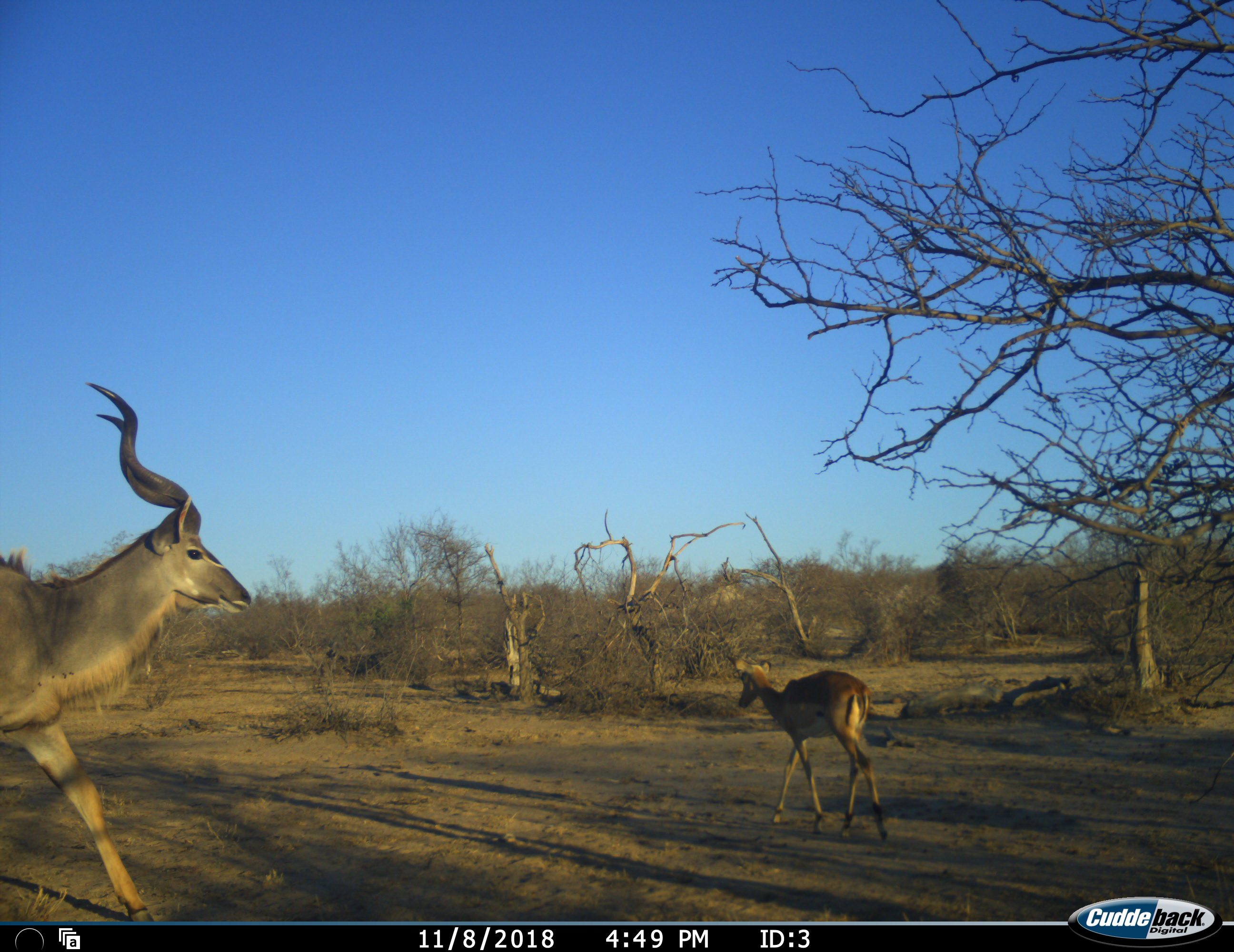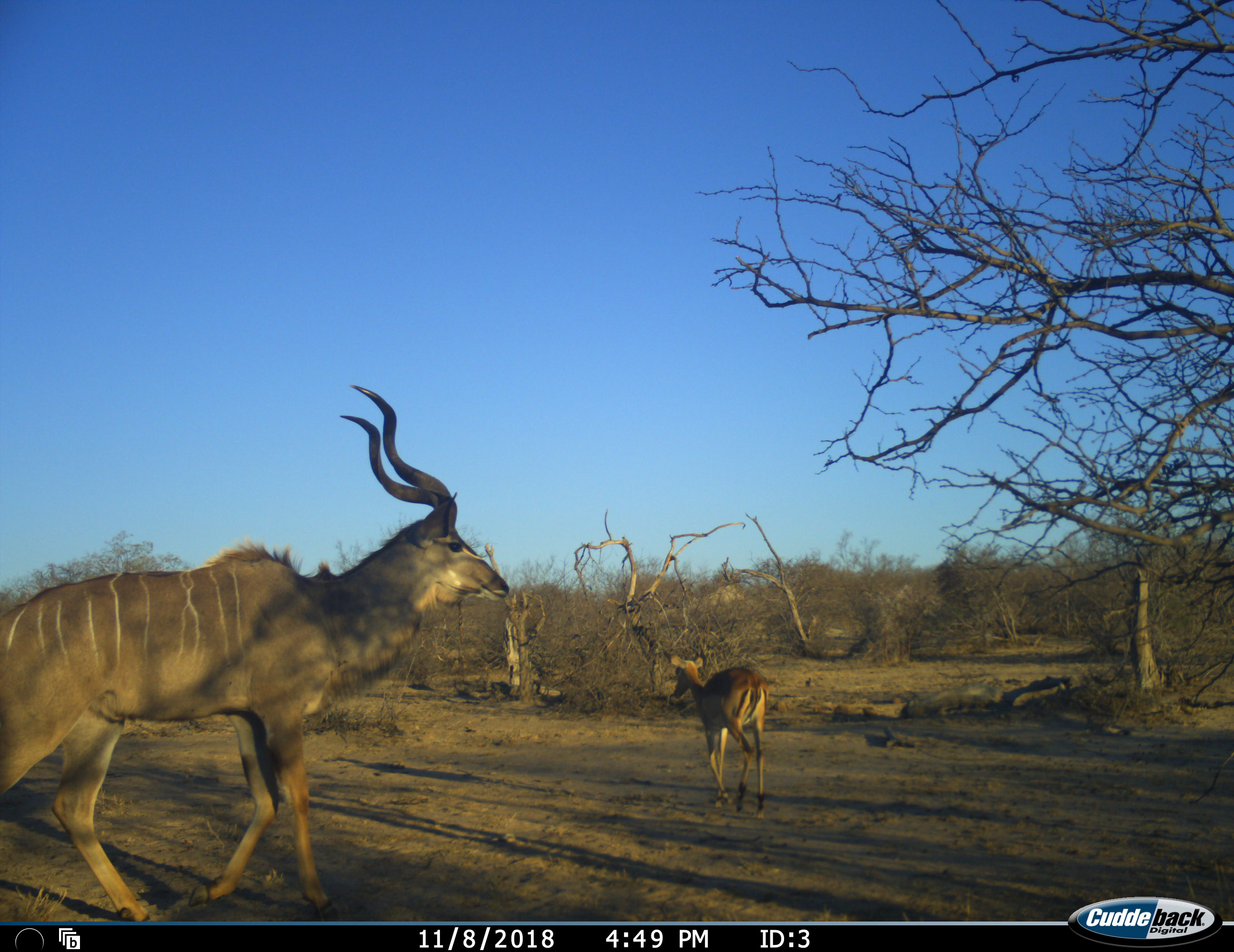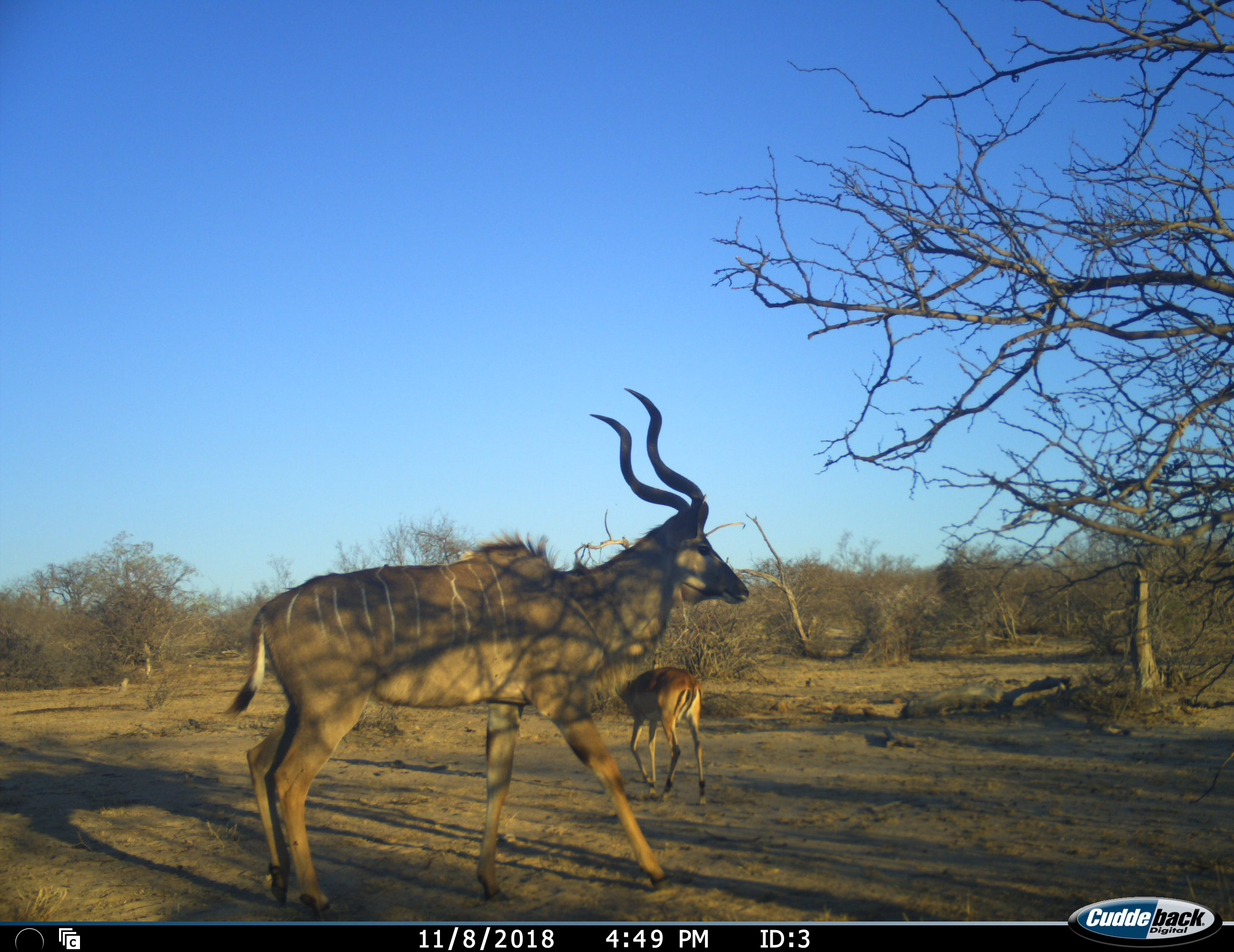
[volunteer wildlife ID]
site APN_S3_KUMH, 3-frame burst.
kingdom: Animalia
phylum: Chordata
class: Mammalia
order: Artiodactyla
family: Bovidae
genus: Aepyceros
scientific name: Aepyceros melampus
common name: impala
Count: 1.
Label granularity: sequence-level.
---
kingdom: Animalia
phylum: Chordata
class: Mammalia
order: Artiodactyla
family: Bovidae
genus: Tragelaphus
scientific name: Tragelaphus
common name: kudu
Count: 1.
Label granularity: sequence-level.